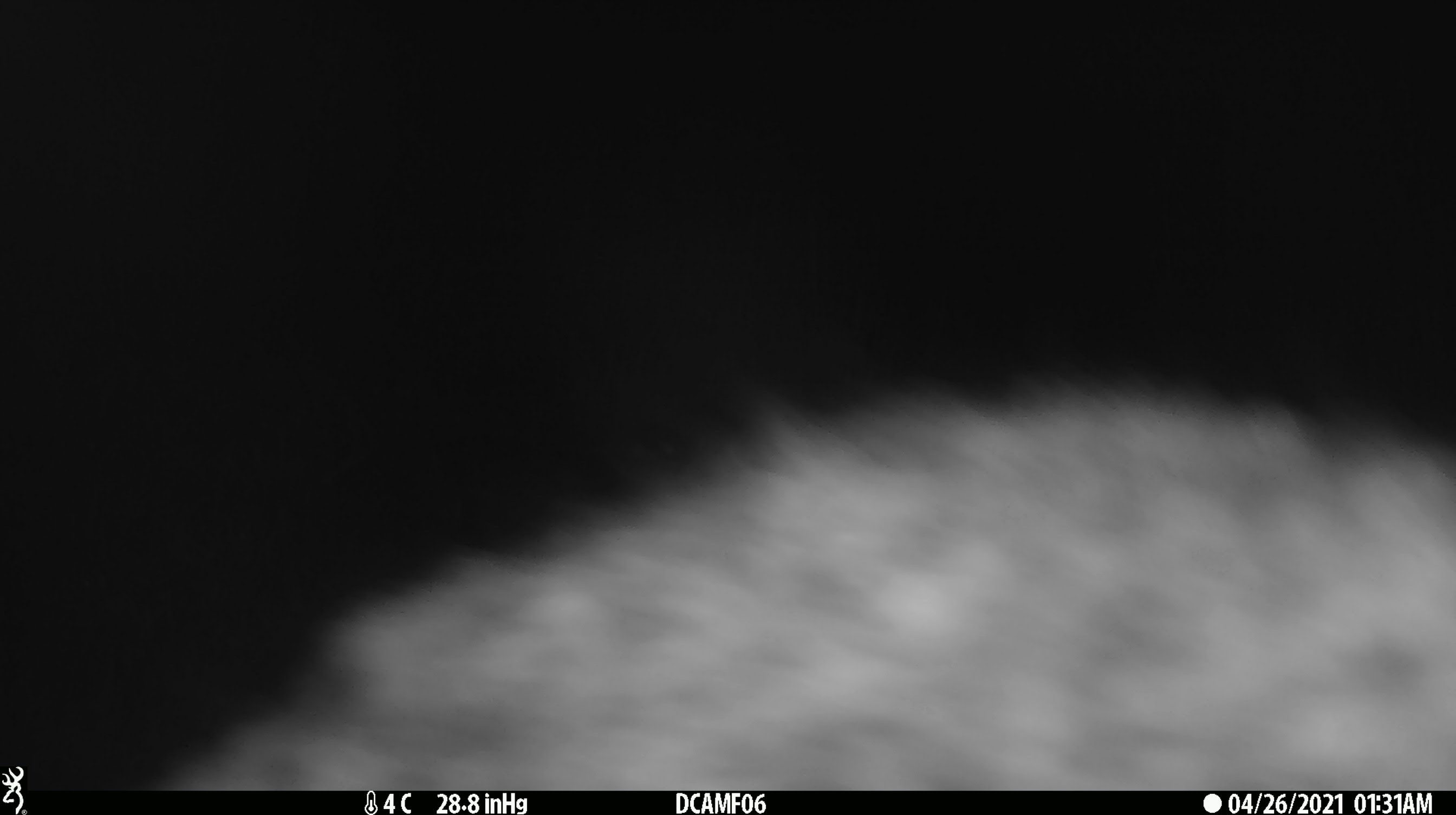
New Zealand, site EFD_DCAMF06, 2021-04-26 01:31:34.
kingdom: Animalia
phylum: Chordata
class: Mammalia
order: Lagomorpha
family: Leporidae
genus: Lepus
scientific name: Lepus europaeus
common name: brown hare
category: hare